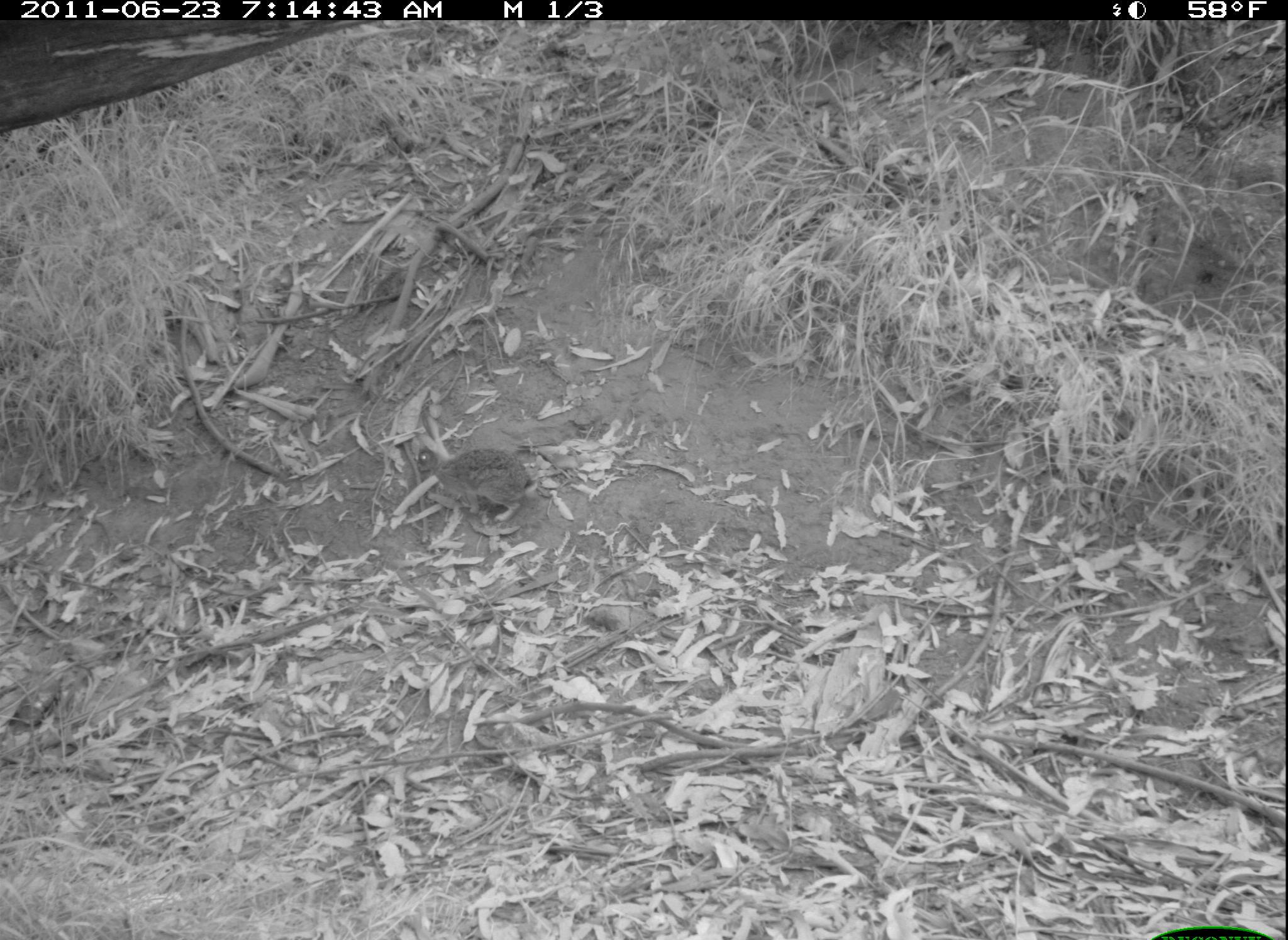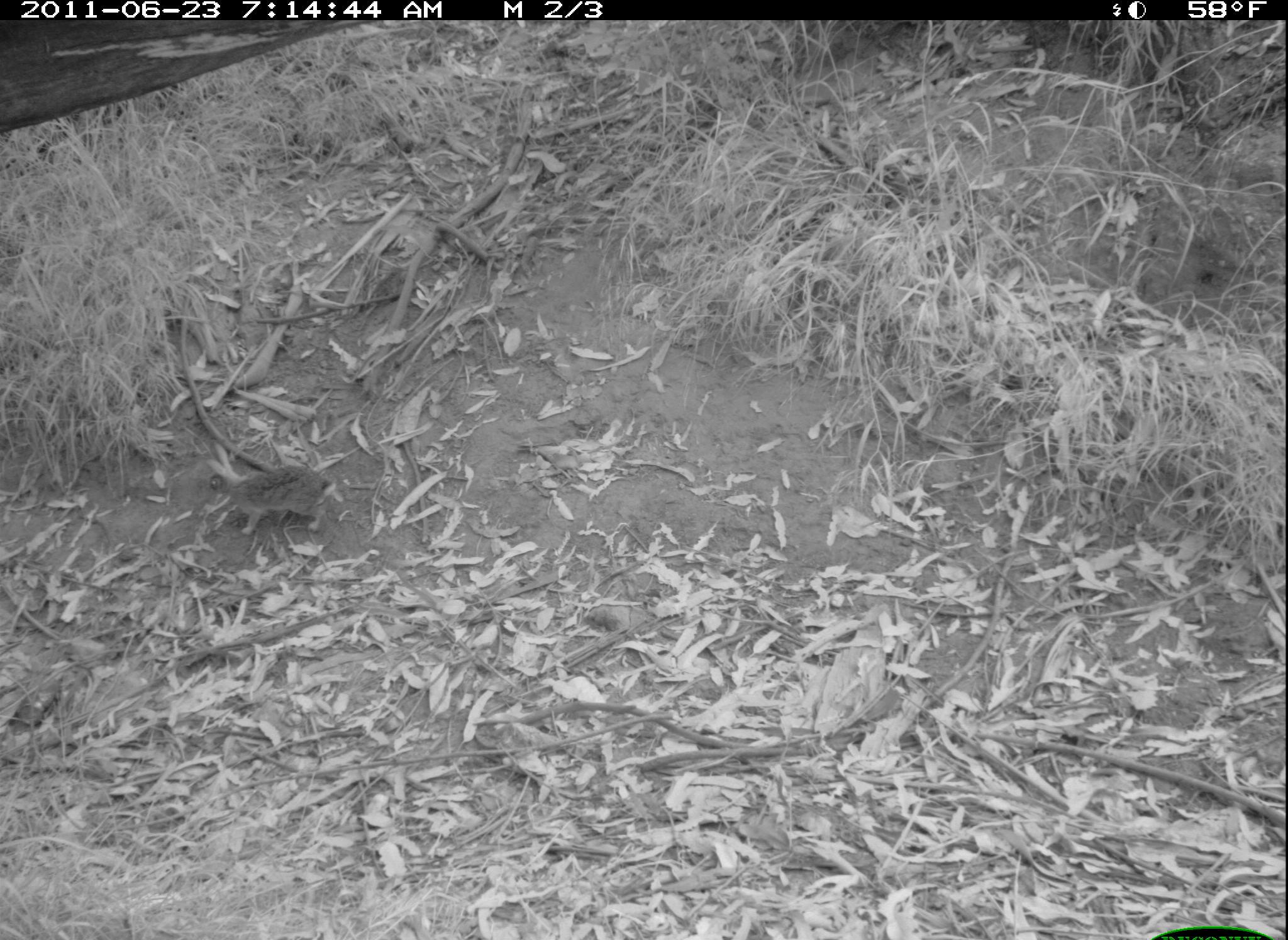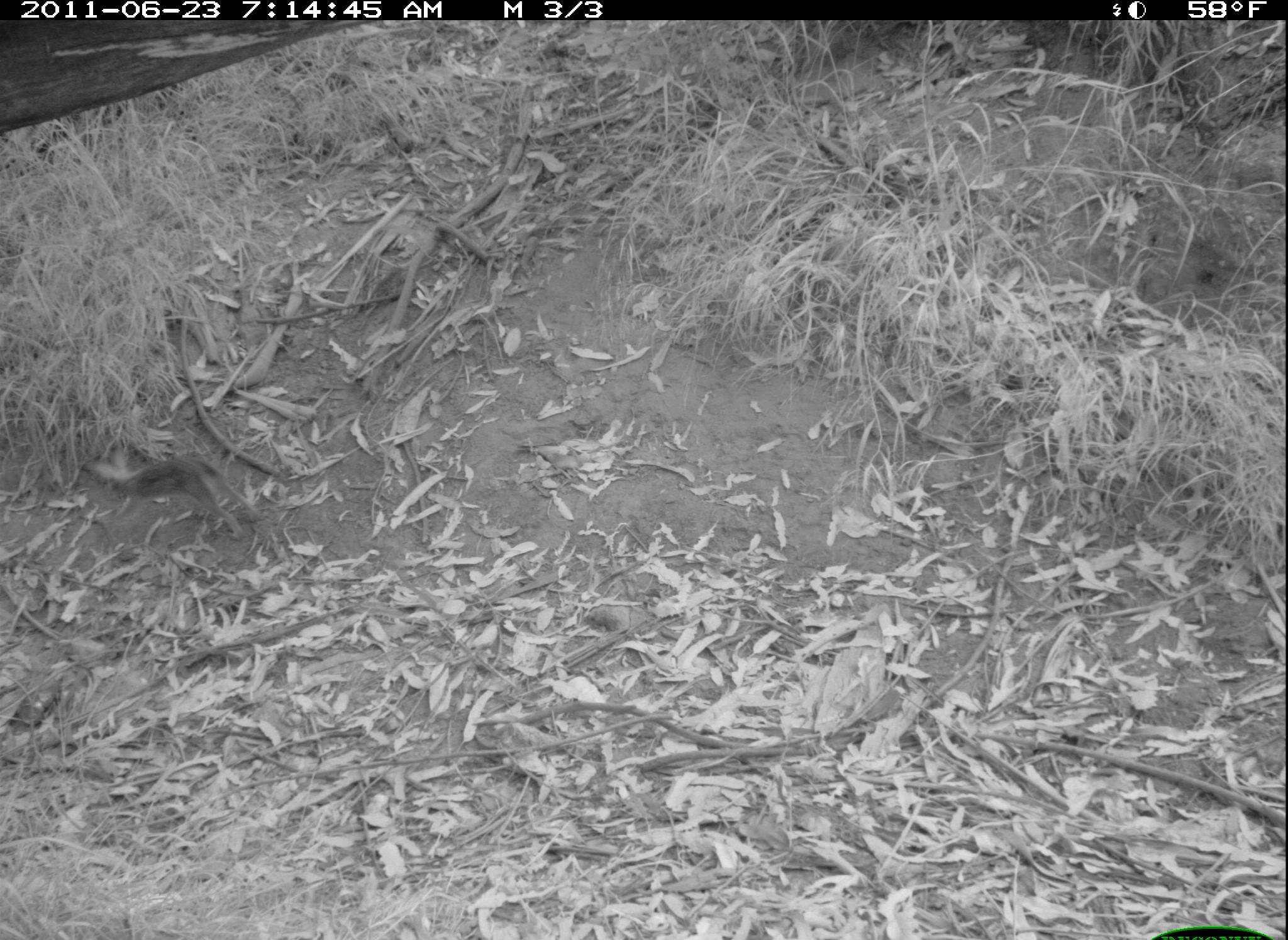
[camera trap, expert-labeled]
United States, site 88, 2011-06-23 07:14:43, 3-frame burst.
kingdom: Animalia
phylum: Chordata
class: Mammalia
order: Lagomorpha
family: Leporidae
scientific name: Leporidae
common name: rabbits and hares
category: rabbit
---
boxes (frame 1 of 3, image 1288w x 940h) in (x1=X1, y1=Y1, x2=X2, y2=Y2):
rabbit: (x1=406, y1=404, x2=541, y2=528)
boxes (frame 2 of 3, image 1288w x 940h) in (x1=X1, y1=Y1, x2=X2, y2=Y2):
rabbit: (x1=179, y1=435, x2=345, y2=548)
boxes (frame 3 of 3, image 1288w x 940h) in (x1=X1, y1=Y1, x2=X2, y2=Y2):
rabbit: (x1=82, y1=440, x2=262, y2=543)